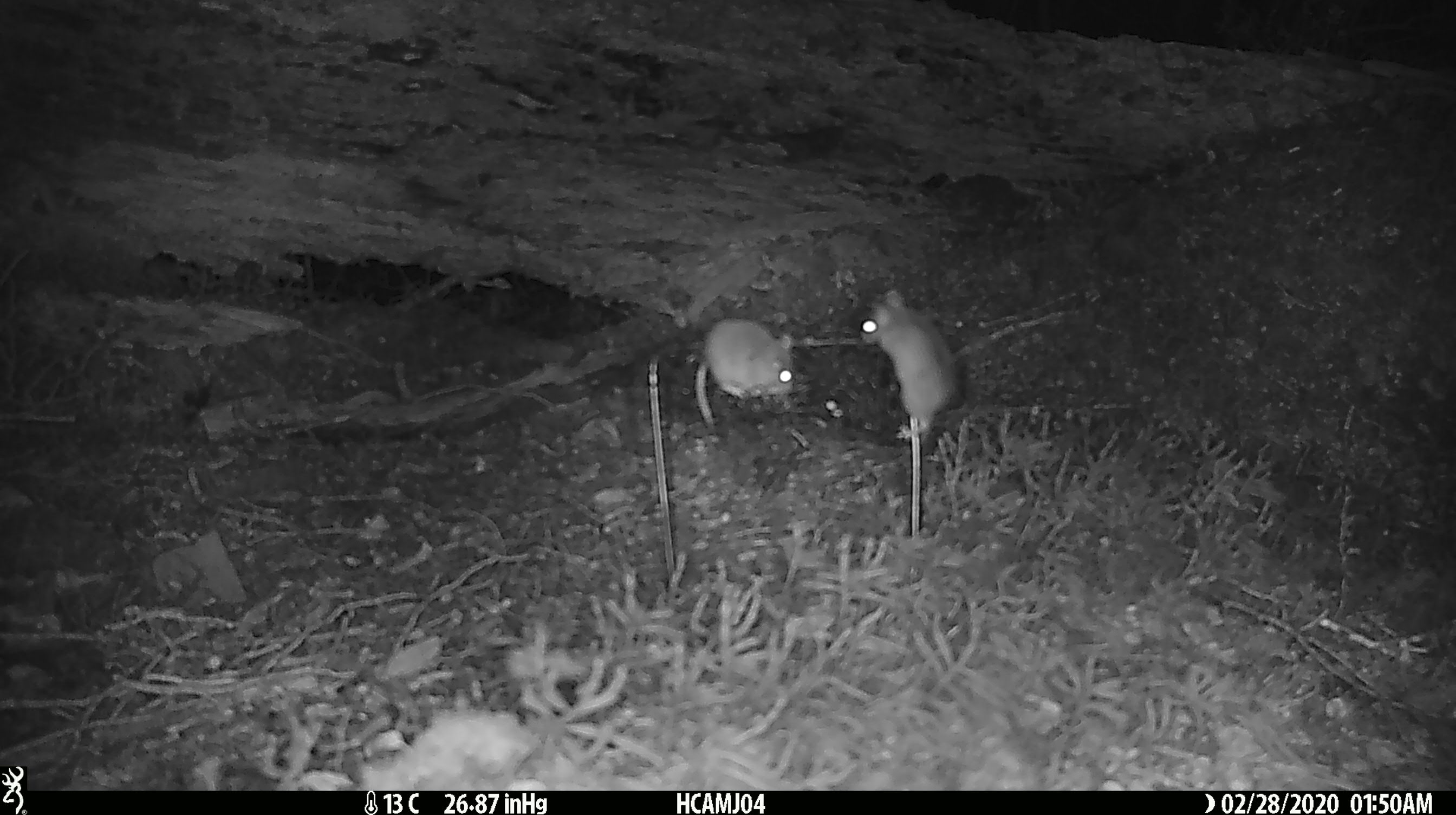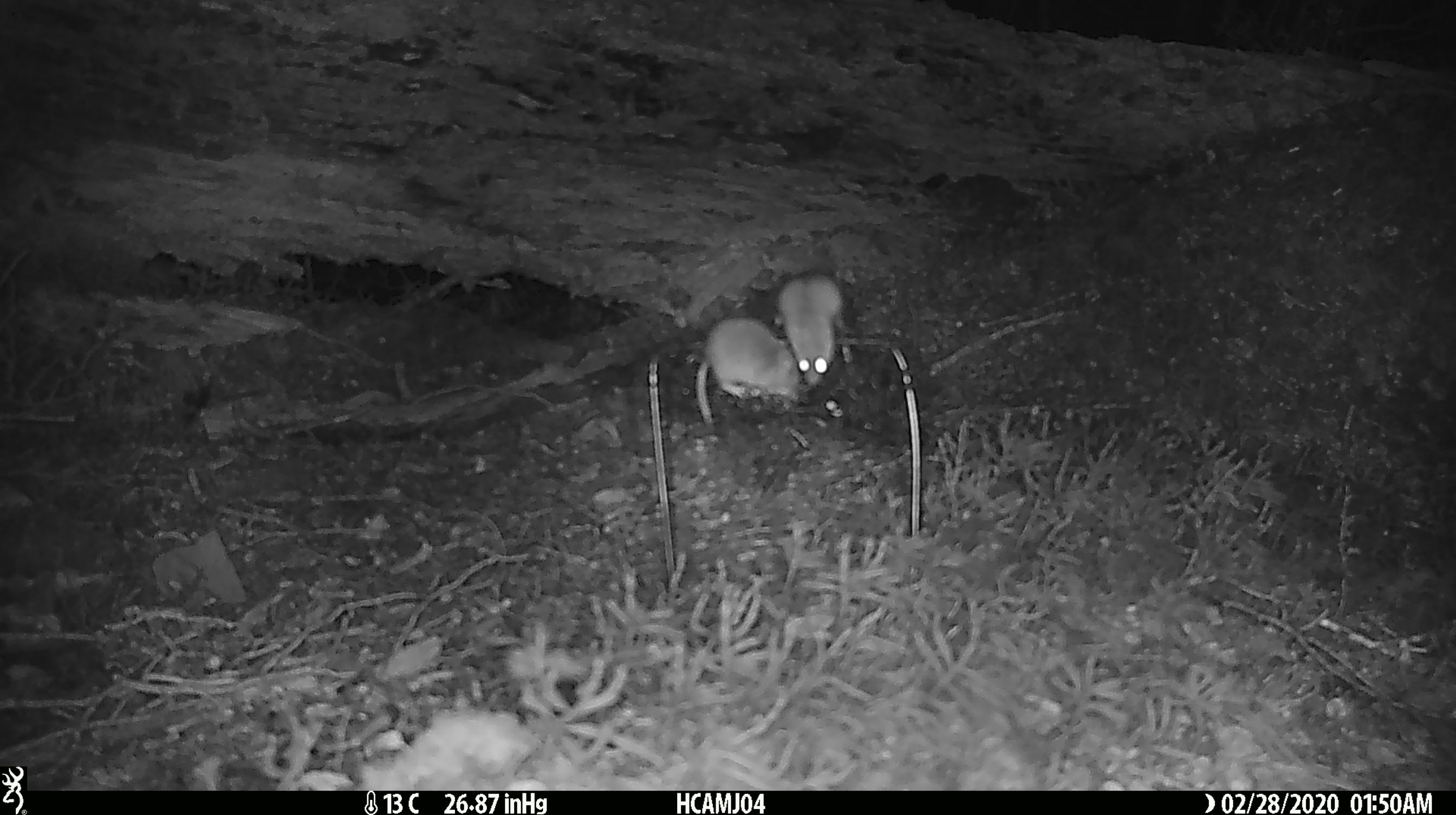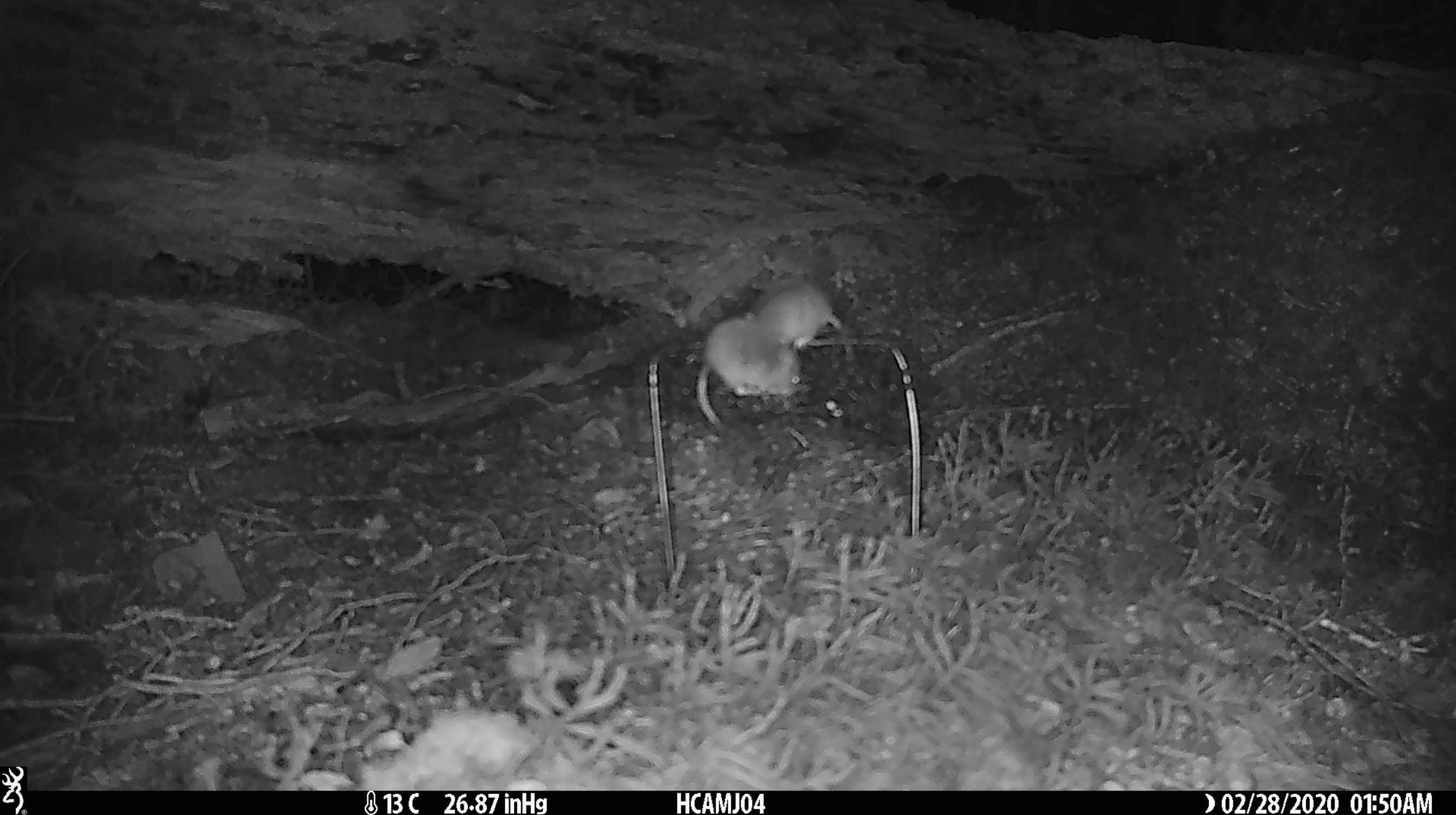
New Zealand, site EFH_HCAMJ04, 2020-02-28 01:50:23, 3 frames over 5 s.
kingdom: Animalia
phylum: Chordata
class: Mammalia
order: Rodentia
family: Muridae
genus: Mus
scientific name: Mus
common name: mouse